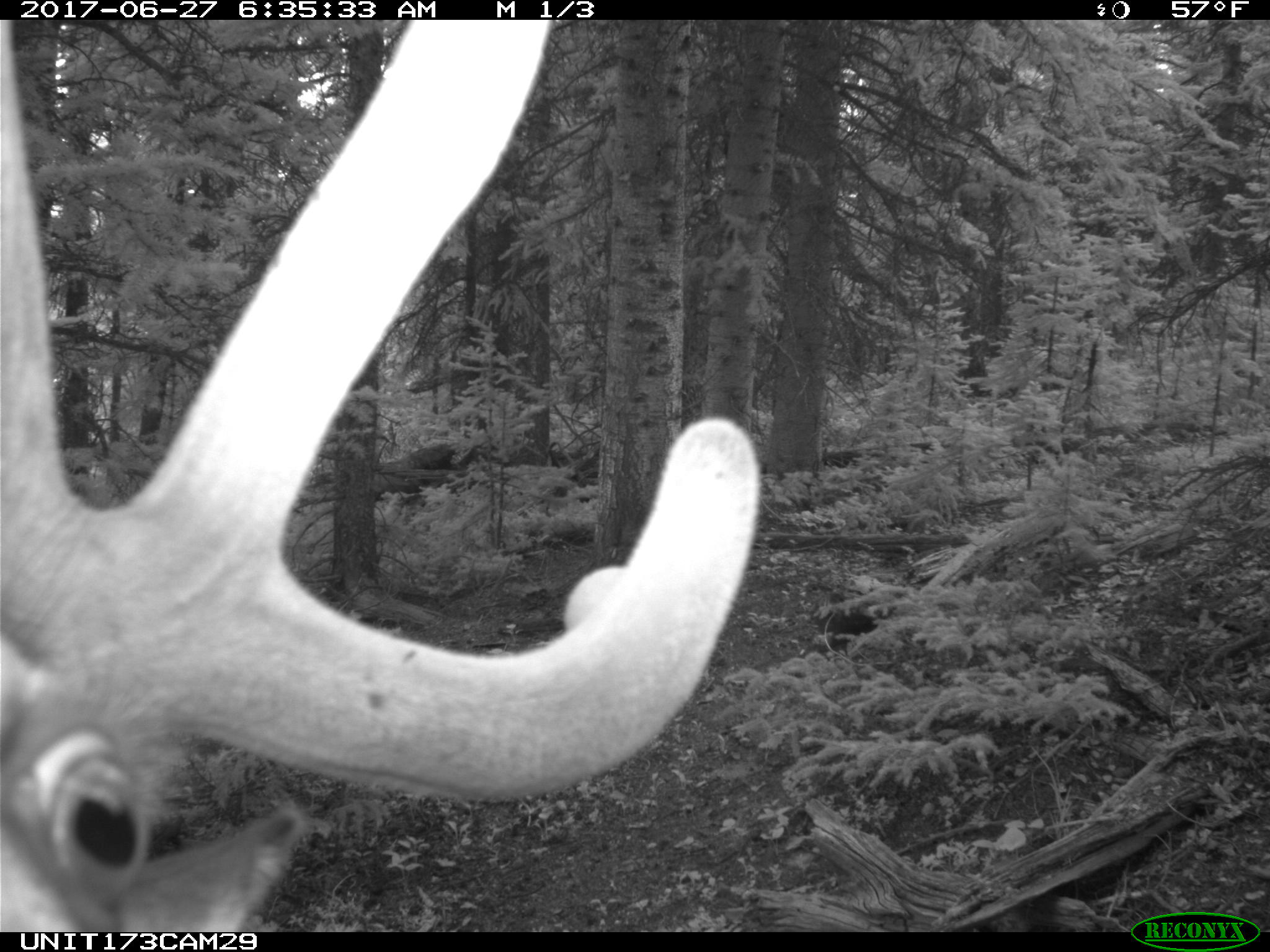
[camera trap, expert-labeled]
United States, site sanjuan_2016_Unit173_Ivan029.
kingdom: Animalia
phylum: Chordata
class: Mammalia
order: Artiodactyla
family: Cervidae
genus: Cervus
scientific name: Cervus elaphus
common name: red deer